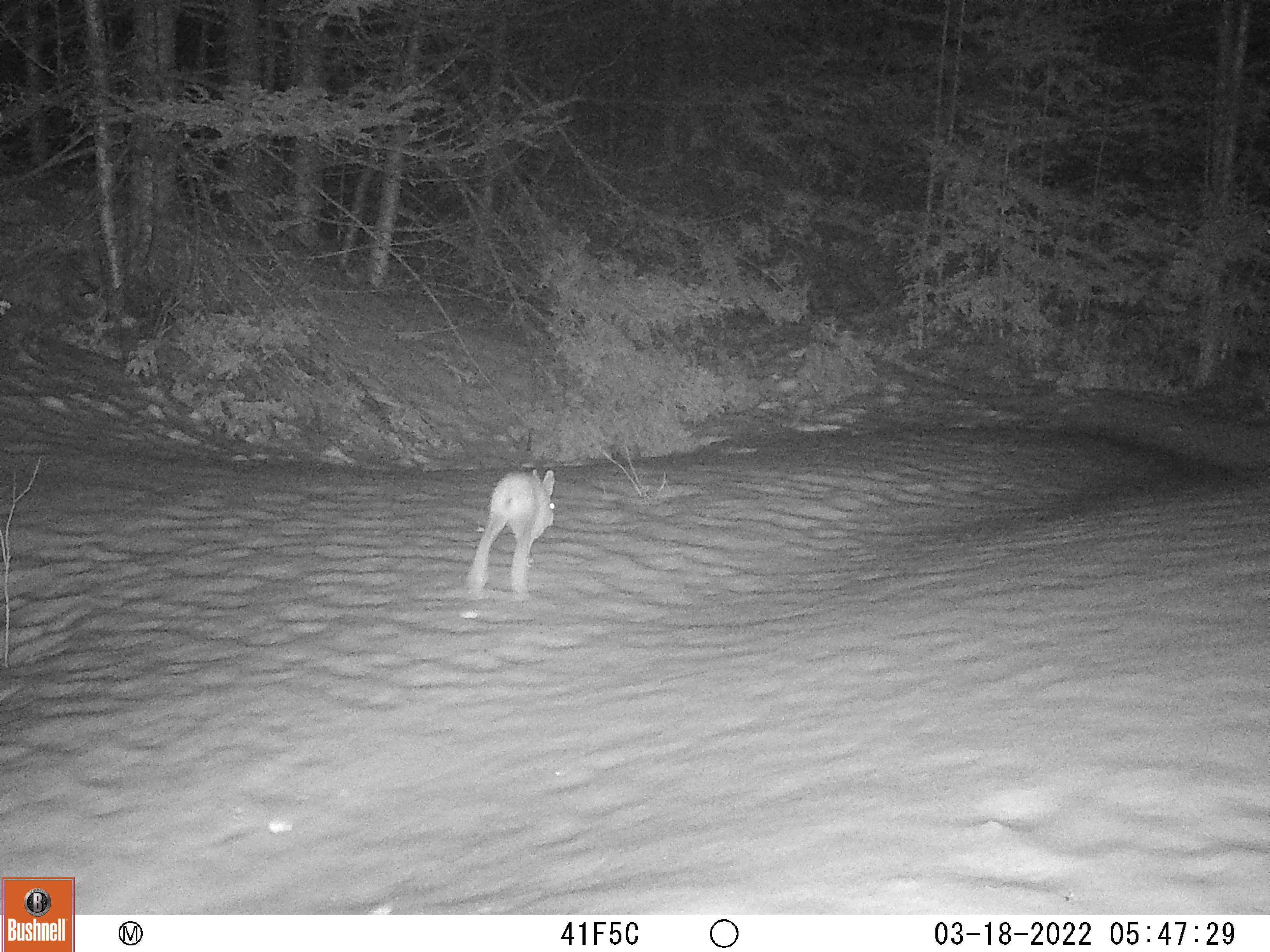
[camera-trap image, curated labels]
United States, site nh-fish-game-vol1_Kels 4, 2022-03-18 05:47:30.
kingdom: Animalia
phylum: Chordata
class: Mammalia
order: Lagomorpha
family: Leporidae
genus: Lepus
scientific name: Lepus americanus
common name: snowshoe hare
Snowshoe hare (Lepus americanus).